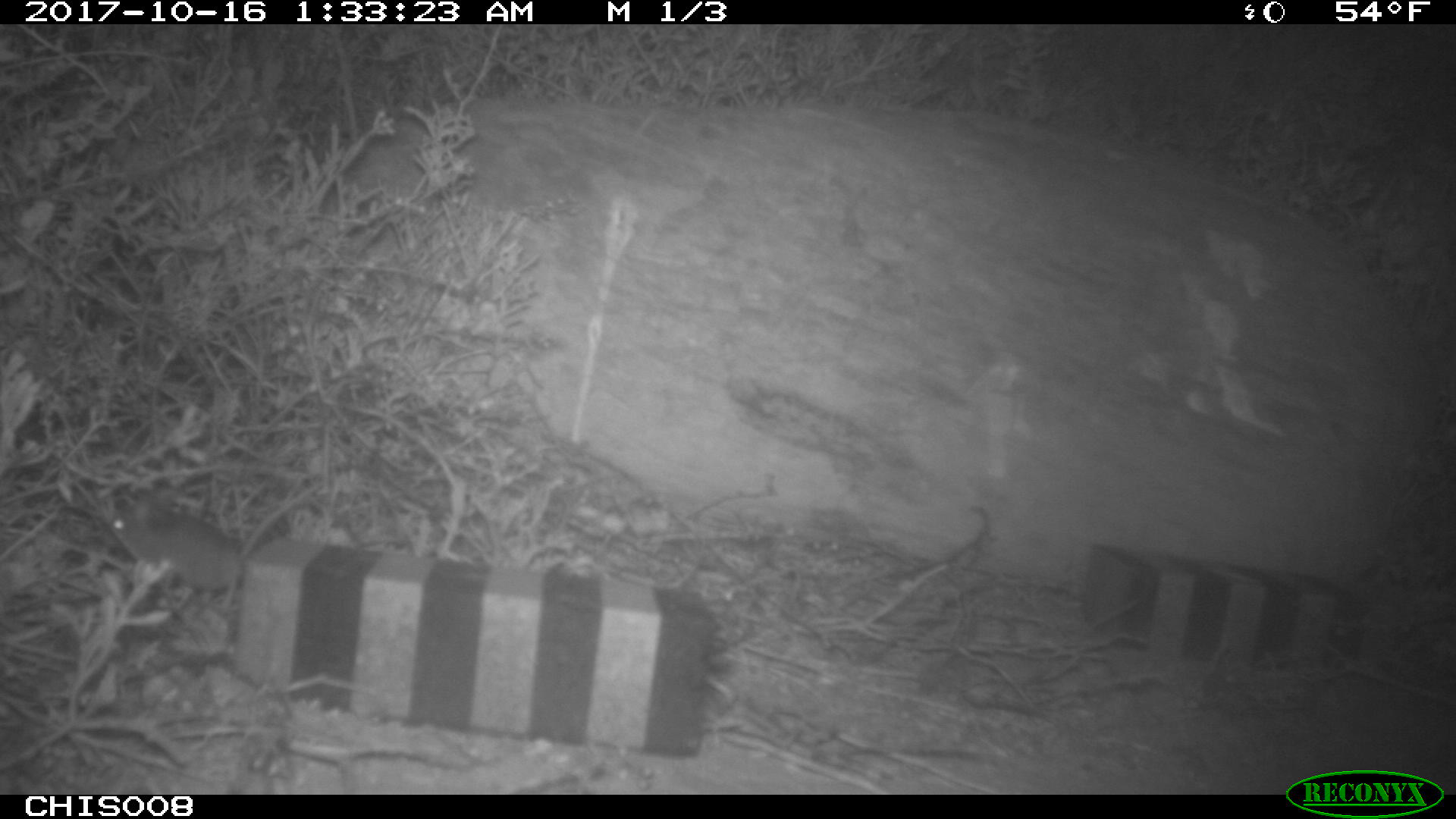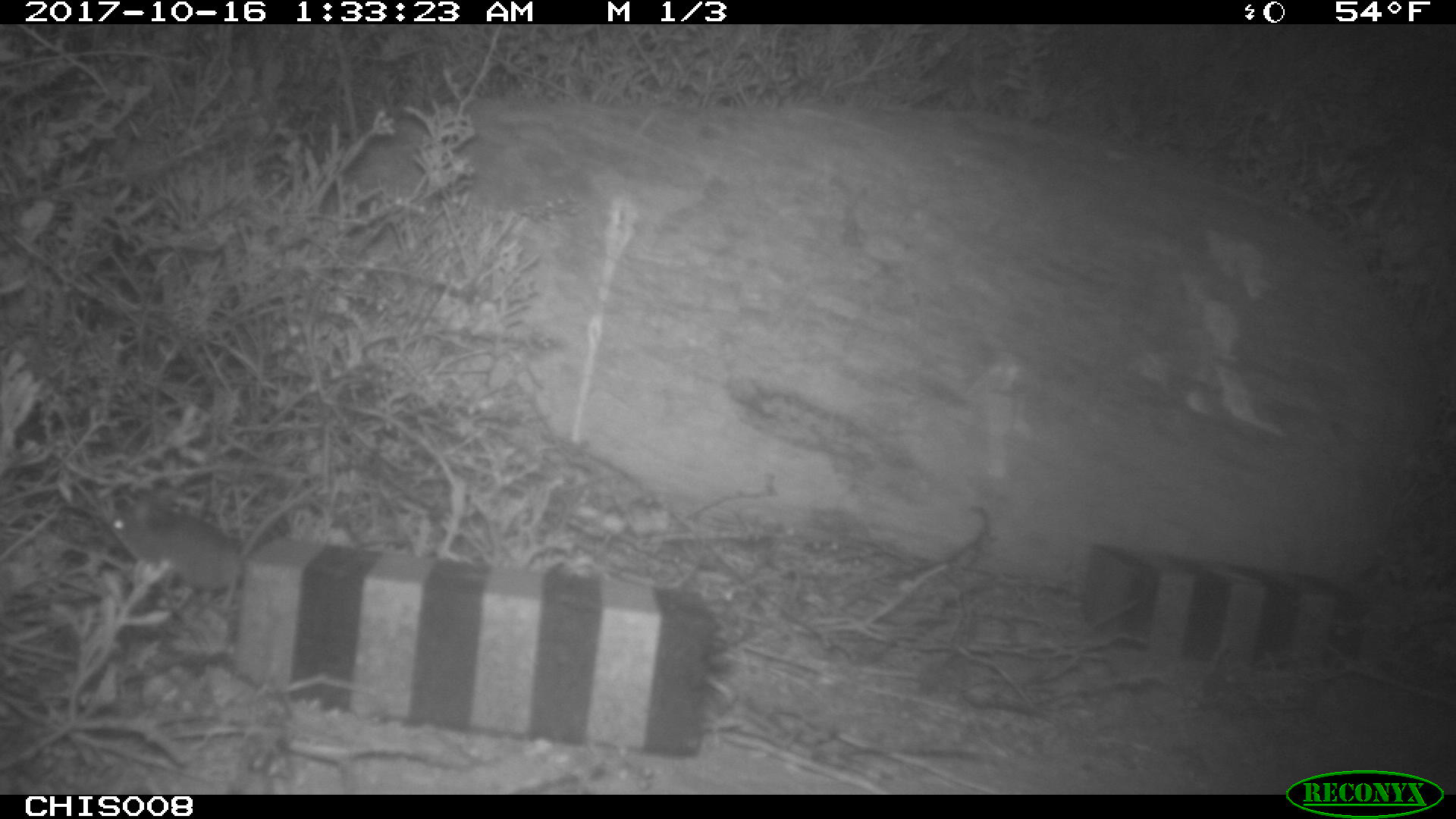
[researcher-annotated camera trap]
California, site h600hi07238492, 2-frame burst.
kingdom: Animalia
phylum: Chordata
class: Mammalia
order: Rodentia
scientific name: Rodentia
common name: rodent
Rodent (Rodentia).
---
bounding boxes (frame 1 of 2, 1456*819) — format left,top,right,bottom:
rodent: 107,486,319,609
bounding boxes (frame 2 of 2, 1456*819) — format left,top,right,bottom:
rodent: 105,480,317,609